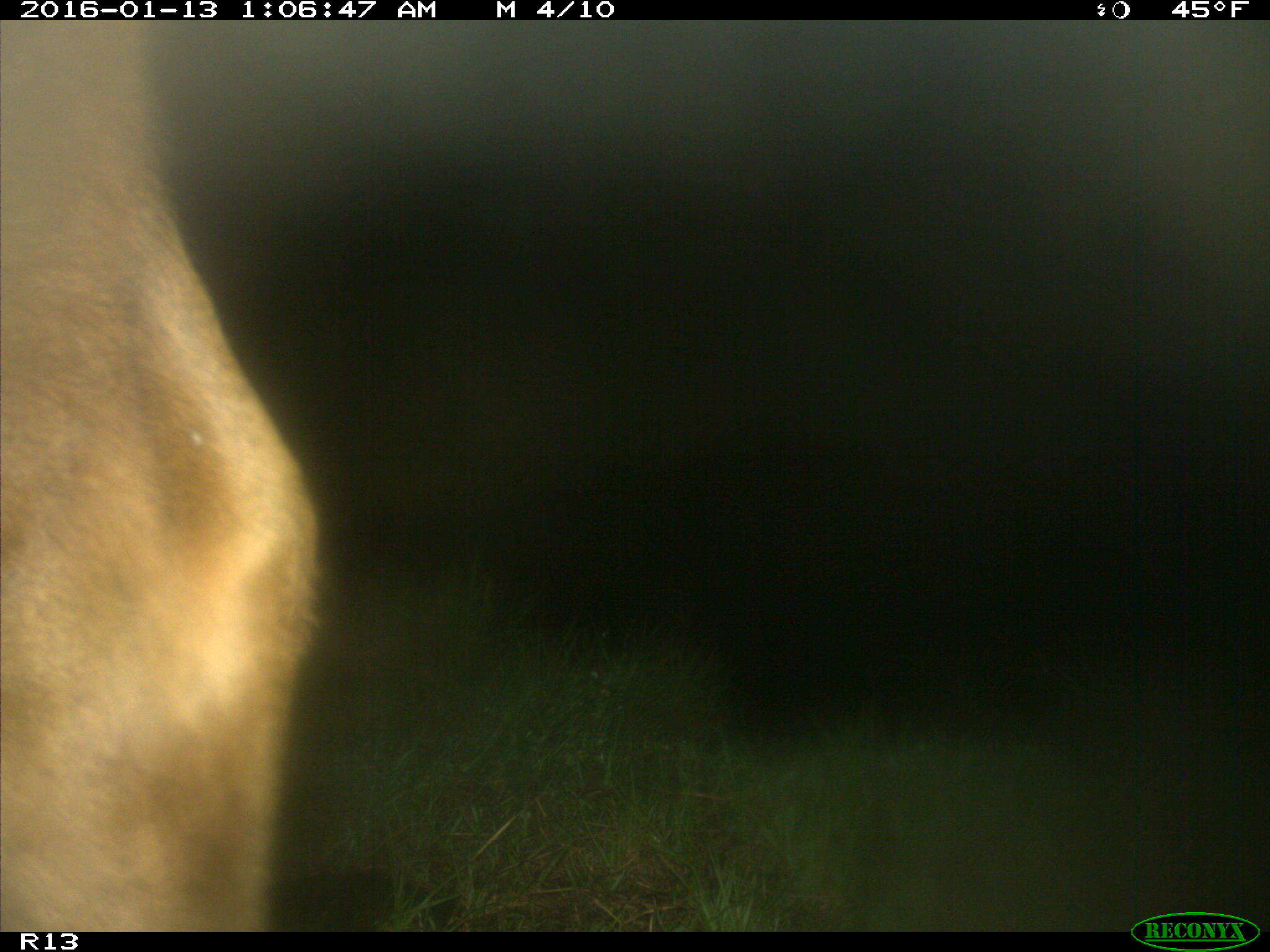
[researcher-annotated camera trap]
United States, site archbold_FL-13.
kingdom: Animalia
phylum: Chordata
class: Mammalia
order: Artiodactyla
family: Bovidae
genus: Bos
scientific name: Bos taurus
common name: domestic cow